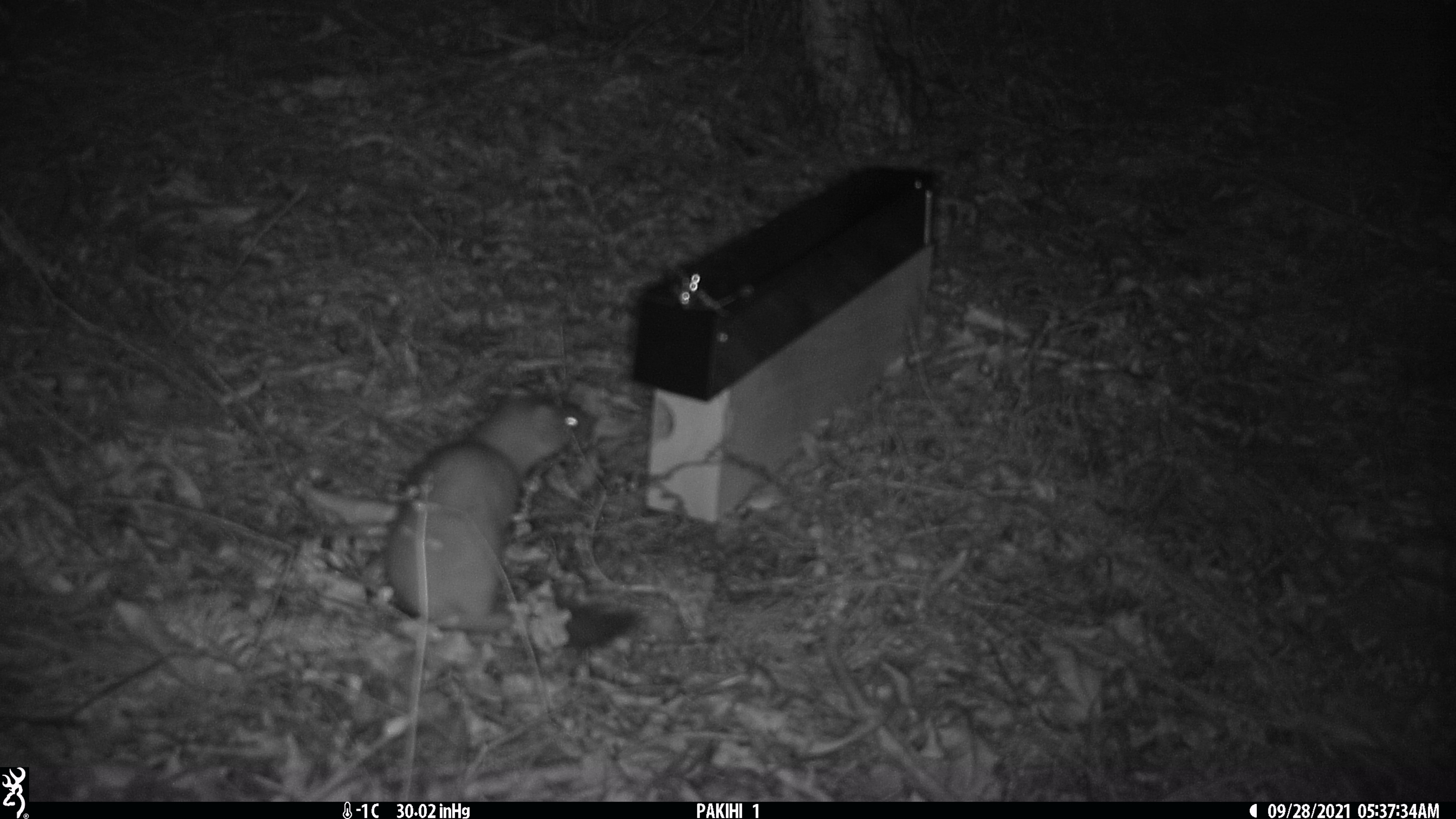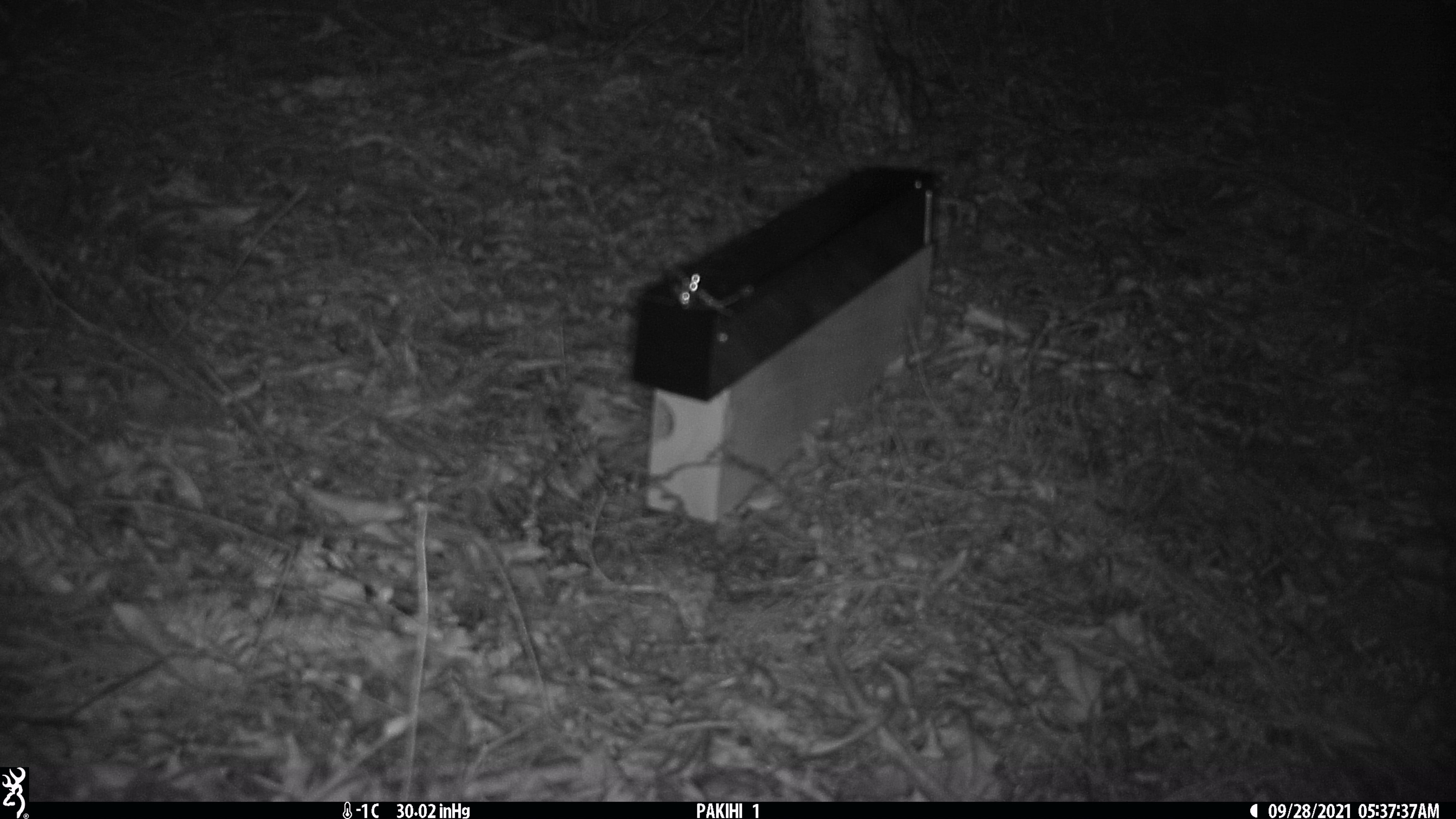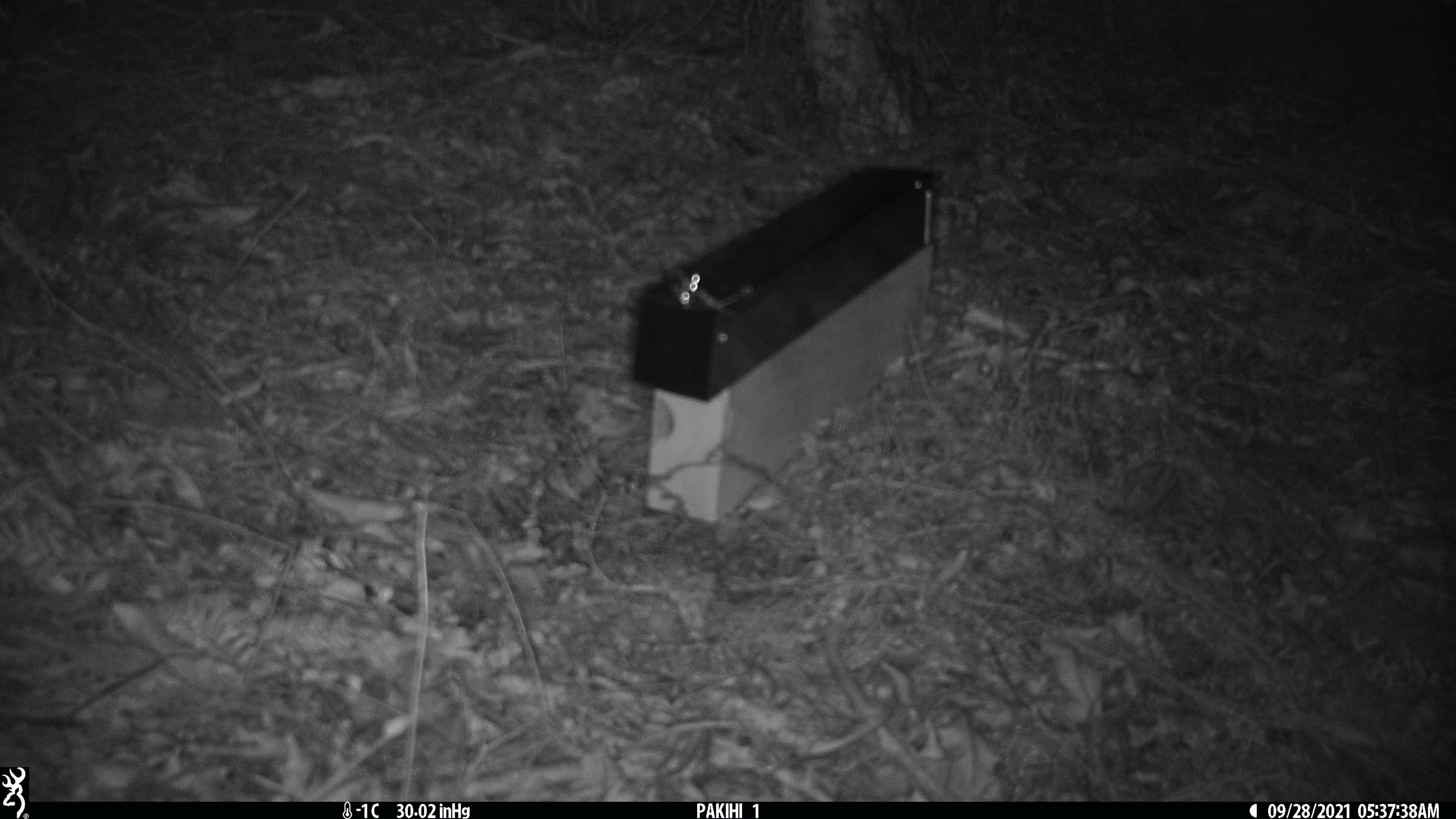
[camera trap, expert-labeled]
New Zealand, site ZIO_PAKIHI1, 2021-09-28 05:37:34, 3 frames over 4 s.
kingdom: Animalia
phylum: Chordata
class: Mammalia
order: Carnivora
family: Mustelidae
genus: Mustela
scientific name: Mustela erminea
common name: stoat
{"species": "stoat (Mustela erminea)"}